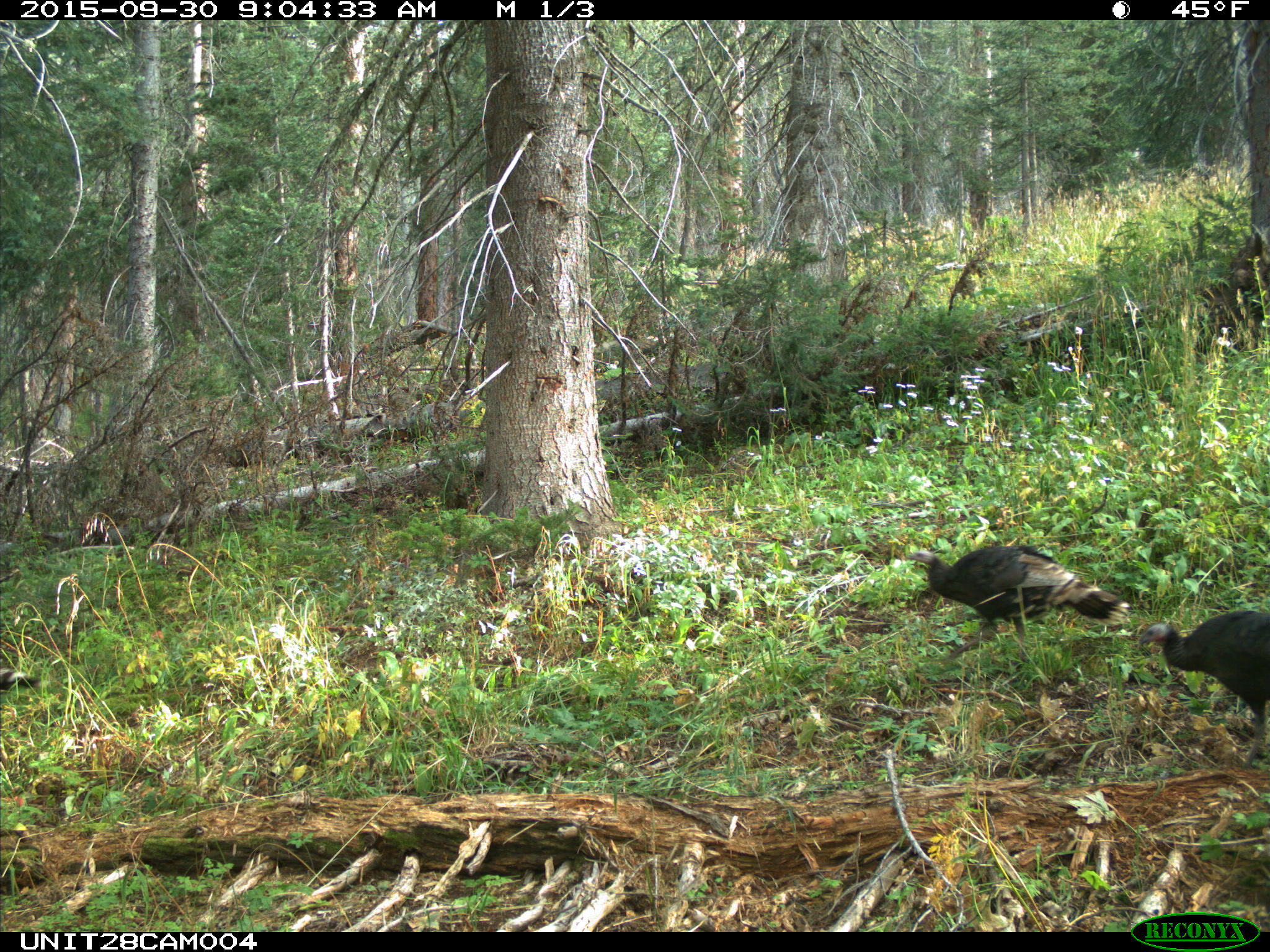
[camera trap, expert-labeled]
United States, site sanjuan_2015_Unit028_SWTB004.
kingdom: Animalia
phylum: Chordata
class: Aves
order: Galliformes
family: Phasianidae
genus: Meleagris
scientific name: Meleagris gallopavo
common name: wild turkey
Meleagris gallopavo (wild turkey).